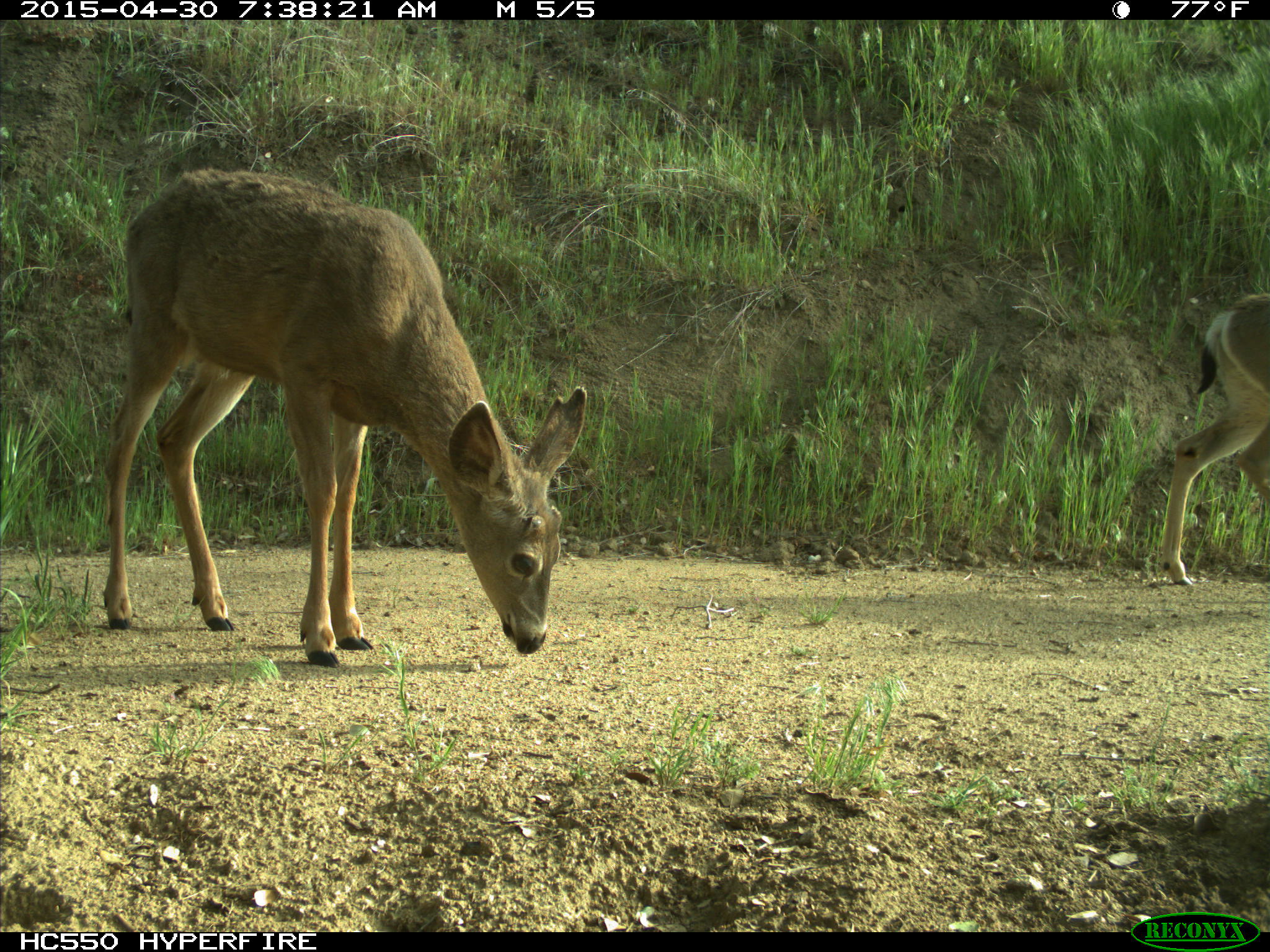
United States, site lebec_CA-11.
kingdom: Animalia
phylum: Chordata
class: Mammalia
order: Artiodactyla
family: Cervidae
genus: Odocoileus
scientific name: Odocoileus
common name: deer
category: unidentified deer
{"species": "unidentified deer (deer) (Odocoileus)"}